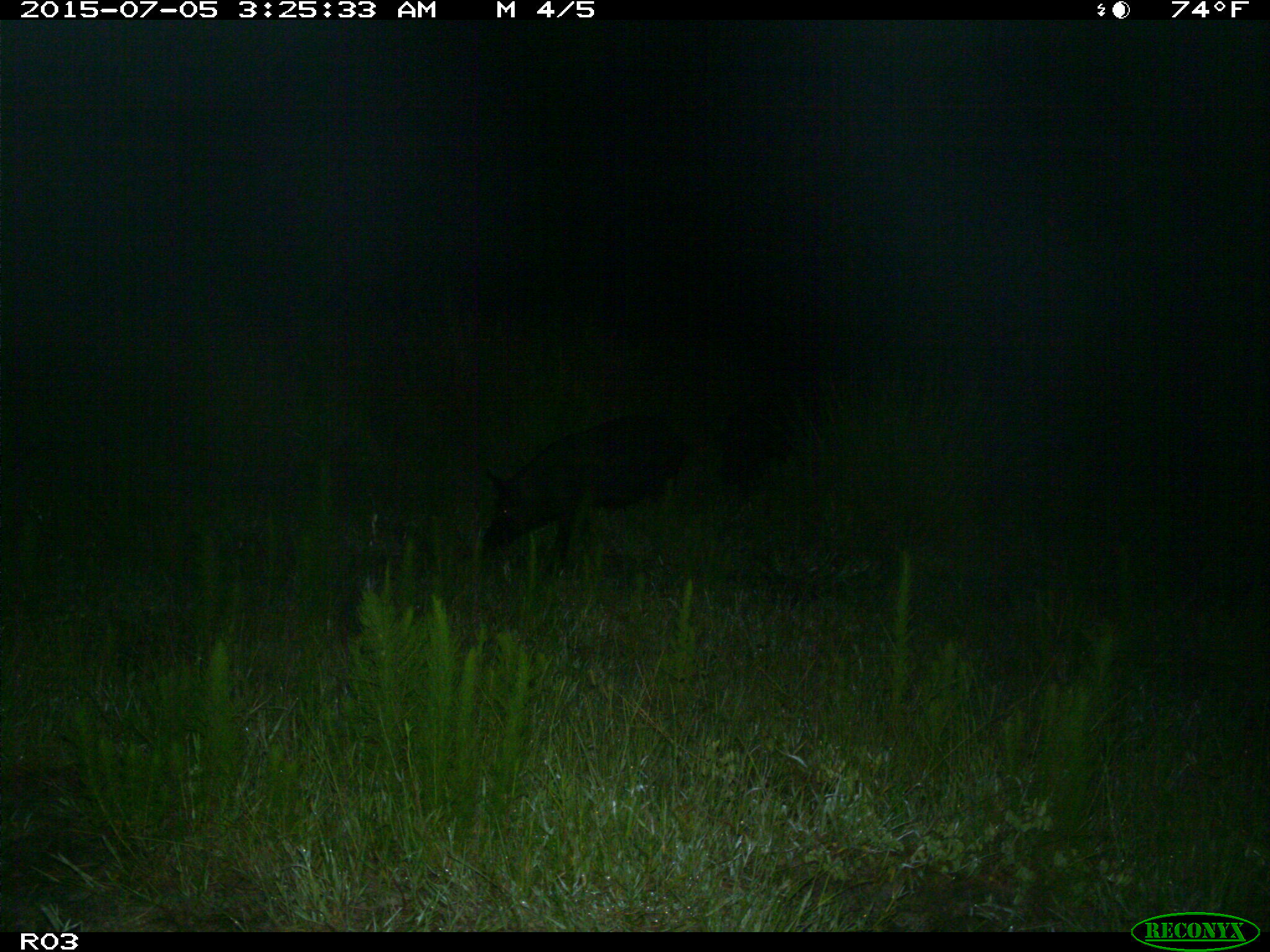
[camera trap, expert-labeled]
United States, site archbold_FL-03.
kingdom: Animalia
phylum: Chordata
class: Mammalia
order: Artiodactyla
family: Suidae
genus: Sus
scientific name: Sus scrofa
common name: wild boar